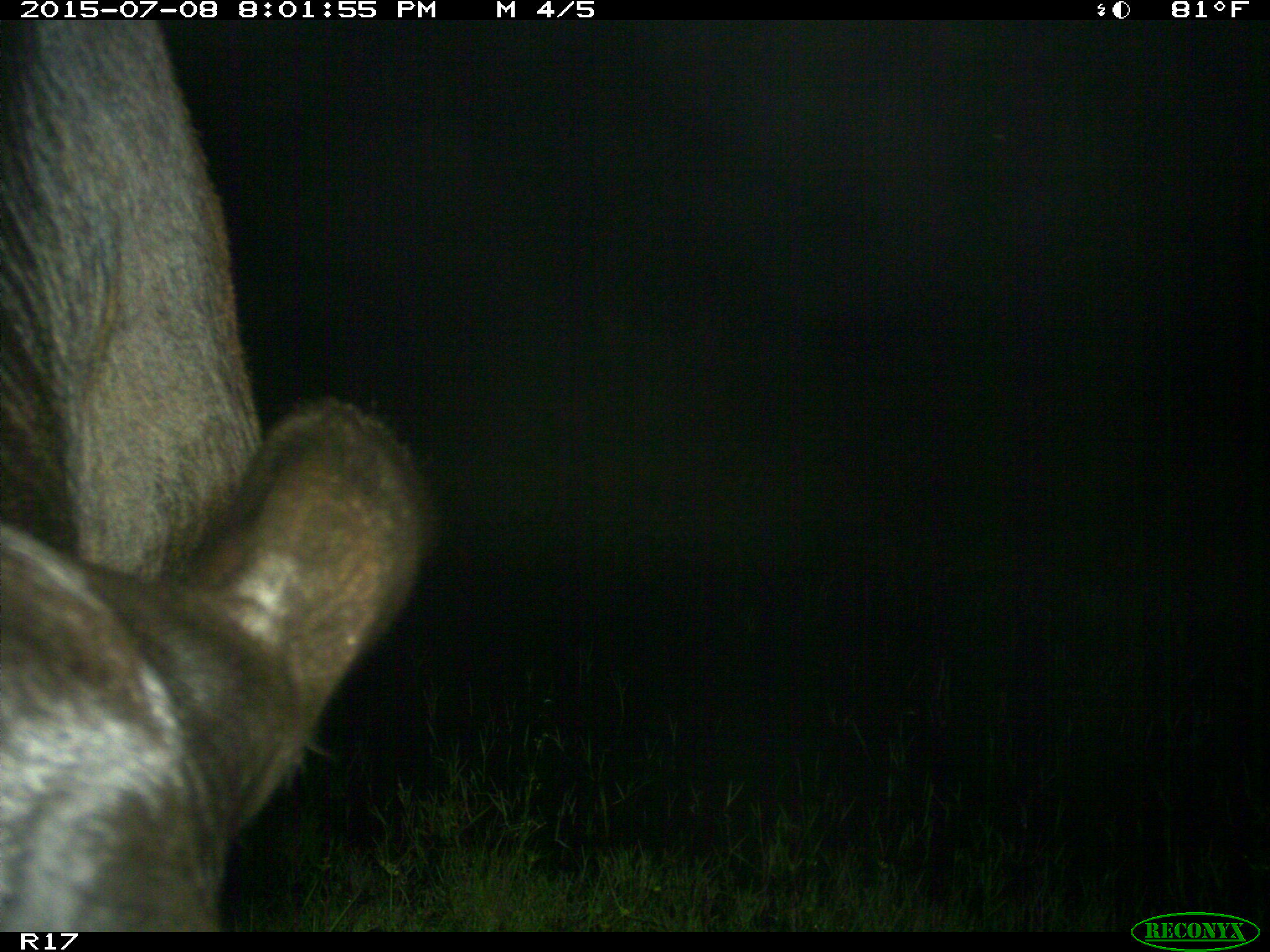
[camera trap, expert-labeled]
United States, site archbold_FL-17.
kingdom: Animalia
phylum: Chordata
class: Mammalia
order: Artiodactyla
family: Bovidae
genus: Bos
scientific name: Bos taurus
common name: domestic cow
Bos taurus (domestic cow).